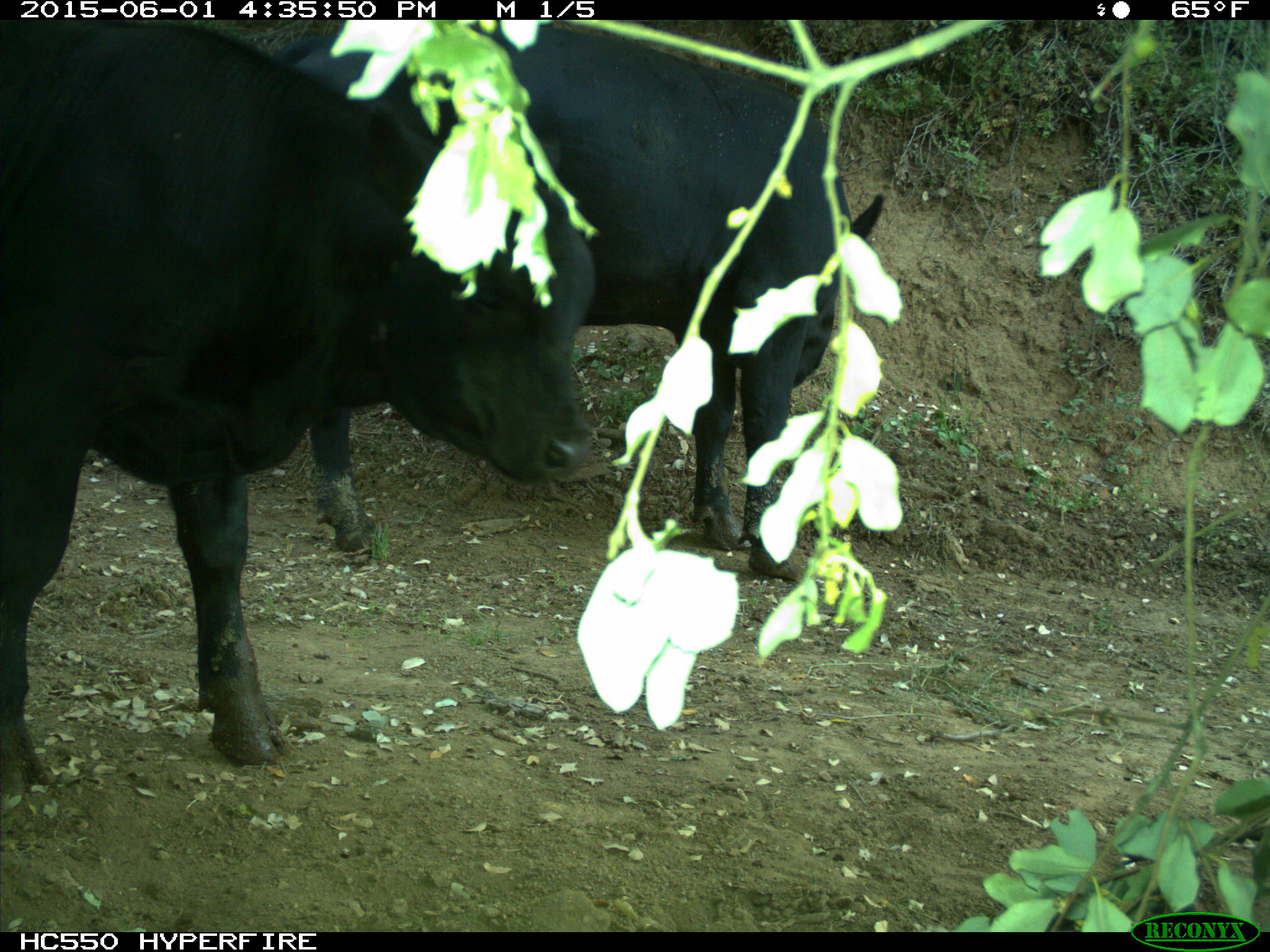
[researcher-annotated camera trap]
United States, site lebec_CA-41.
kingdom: Animalia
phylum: Chordata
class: Mammalia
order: Artiodactyla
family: Bovidae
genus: Bos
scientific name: Bos taurus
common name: domestic cow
Bos taurus (domestic cow).